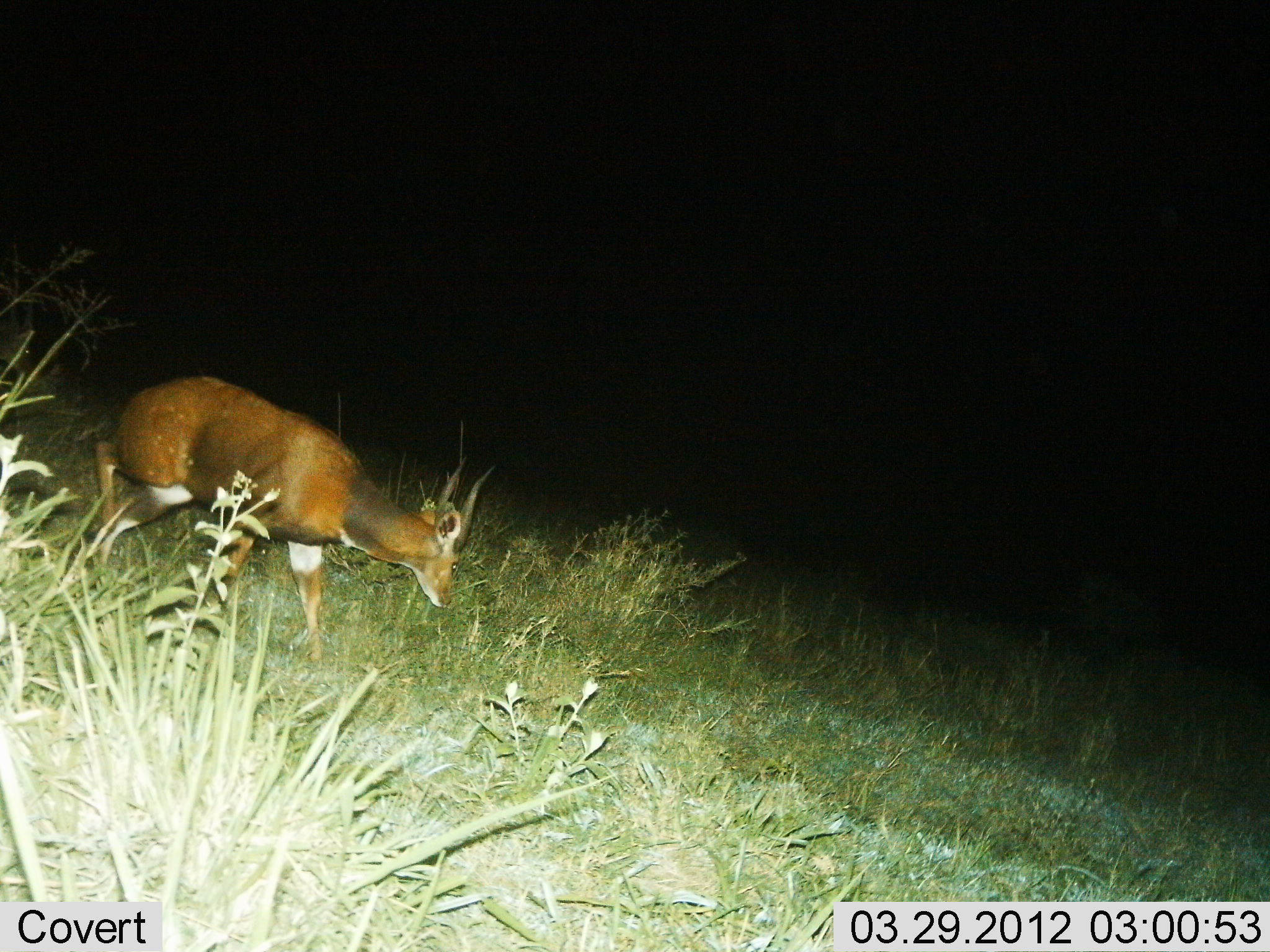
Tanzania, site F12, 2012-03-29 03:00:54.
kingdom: Animalia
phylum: Chordata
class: Mammalia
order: Artiodactyla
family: Bovidae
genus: Tragelaphus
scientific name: Tragelaphus scriptus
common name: bushbuck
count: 1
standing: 11%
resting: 0%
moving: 79%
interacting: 0%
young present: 0%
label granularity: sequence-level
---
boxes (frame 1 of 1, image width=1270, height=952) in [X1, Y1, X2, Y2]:
animal: [78, 373, 497, 678]